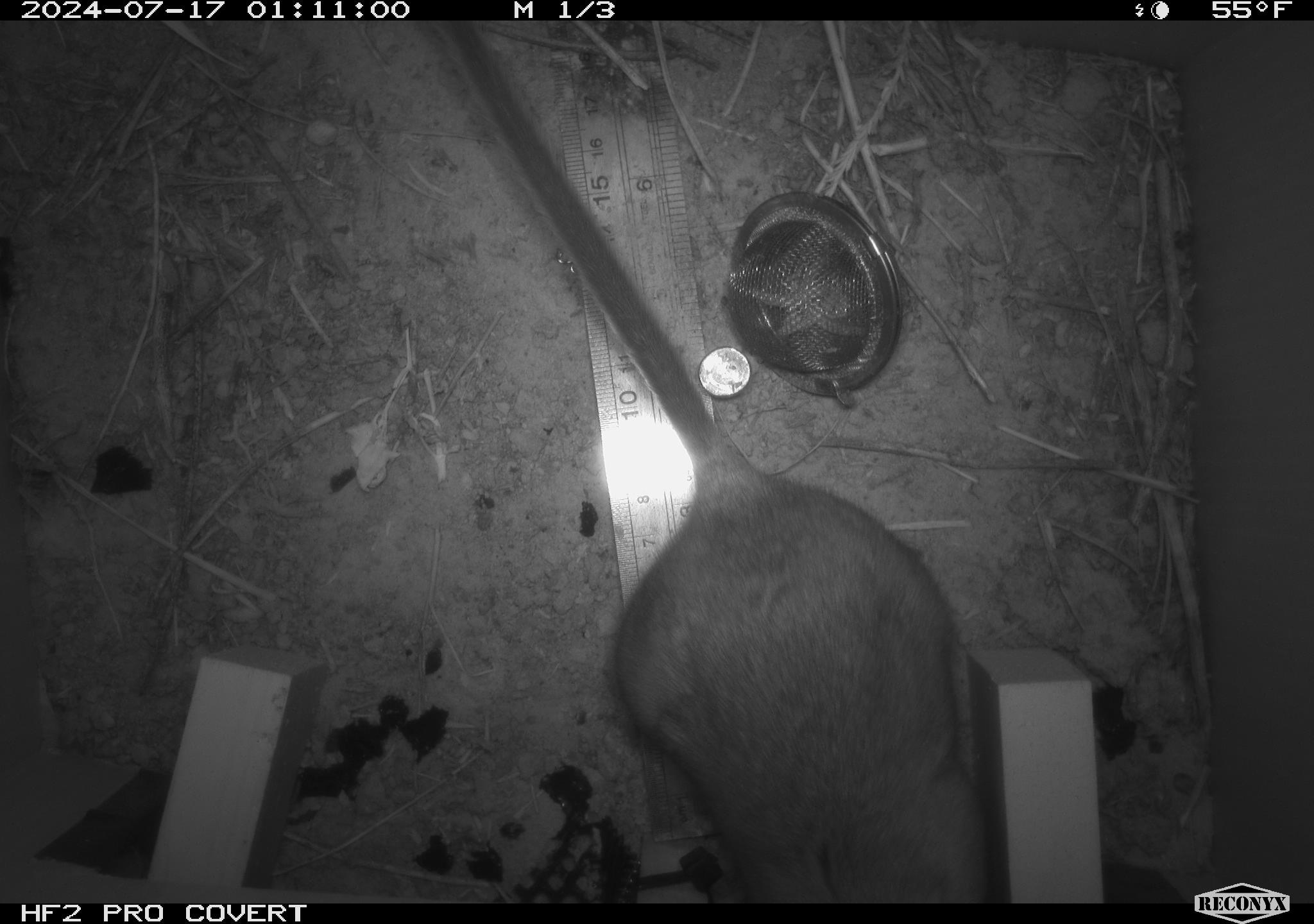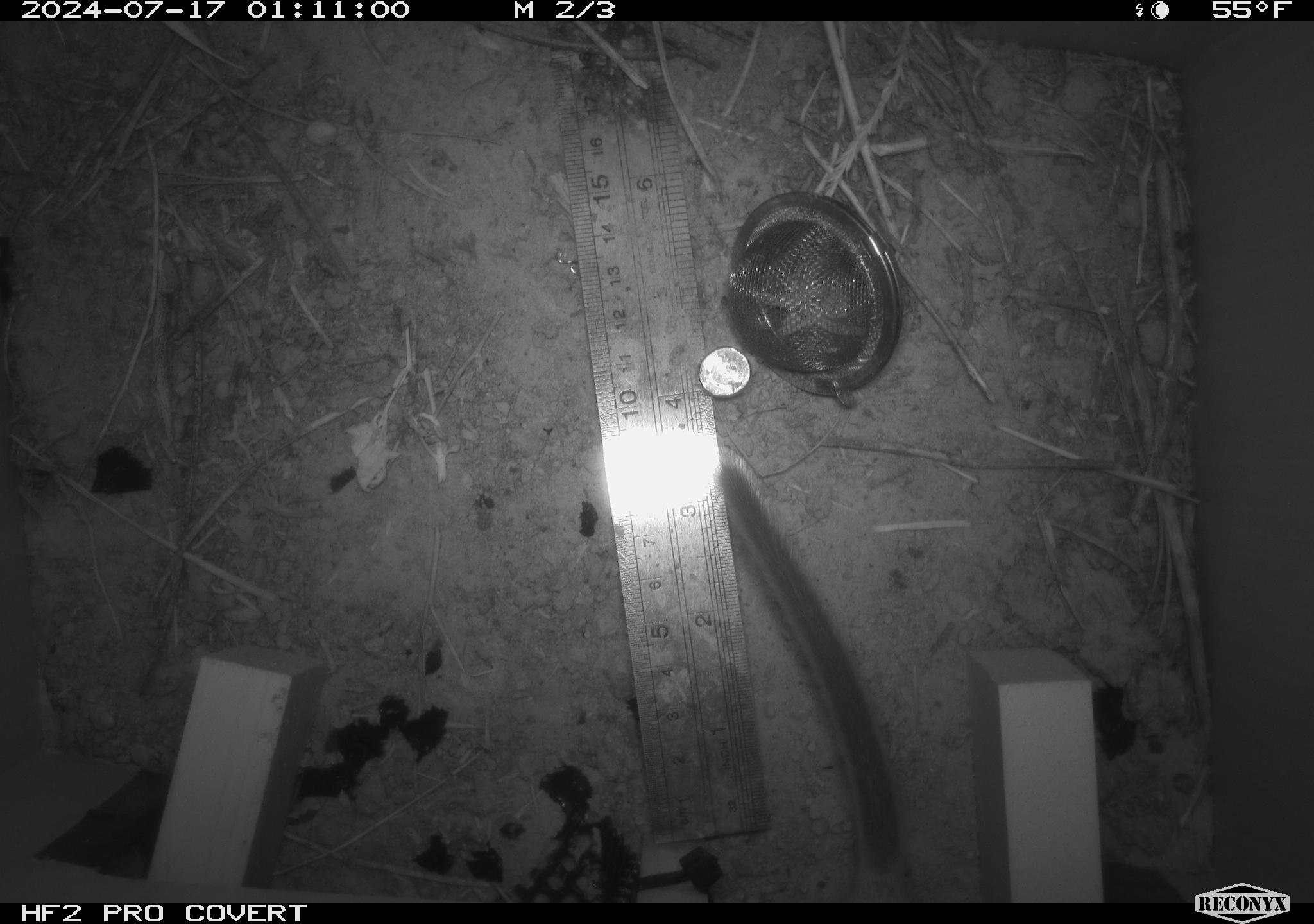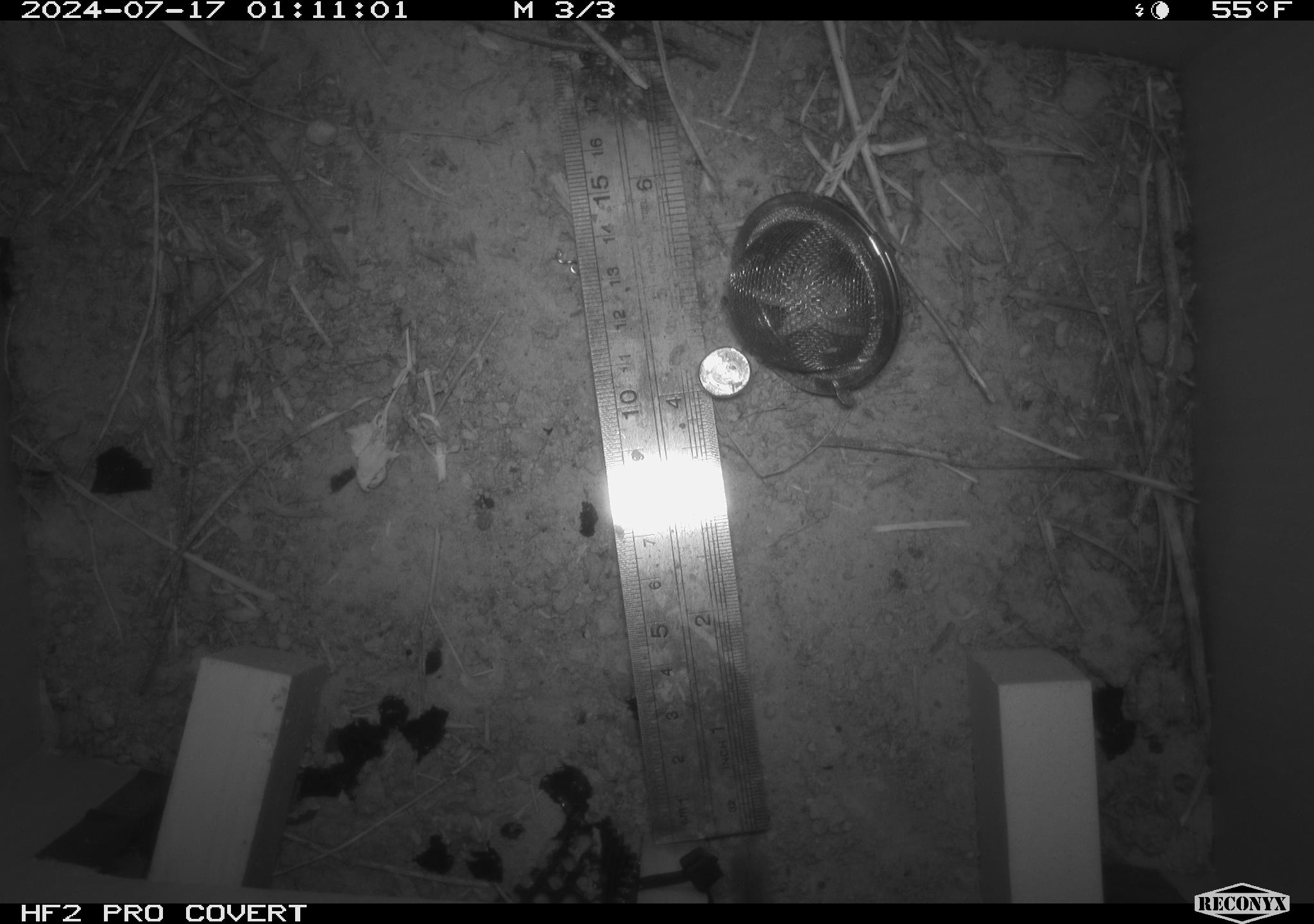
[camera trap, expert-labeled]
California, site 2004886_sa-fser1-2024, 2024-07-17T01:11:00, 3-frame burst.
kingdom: Animalia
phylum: Chordata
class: Mammalia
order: Rodentia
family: Cricetidae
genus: Neotoma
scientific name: Neotoma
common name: pack rat or woodrat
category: neotoma species